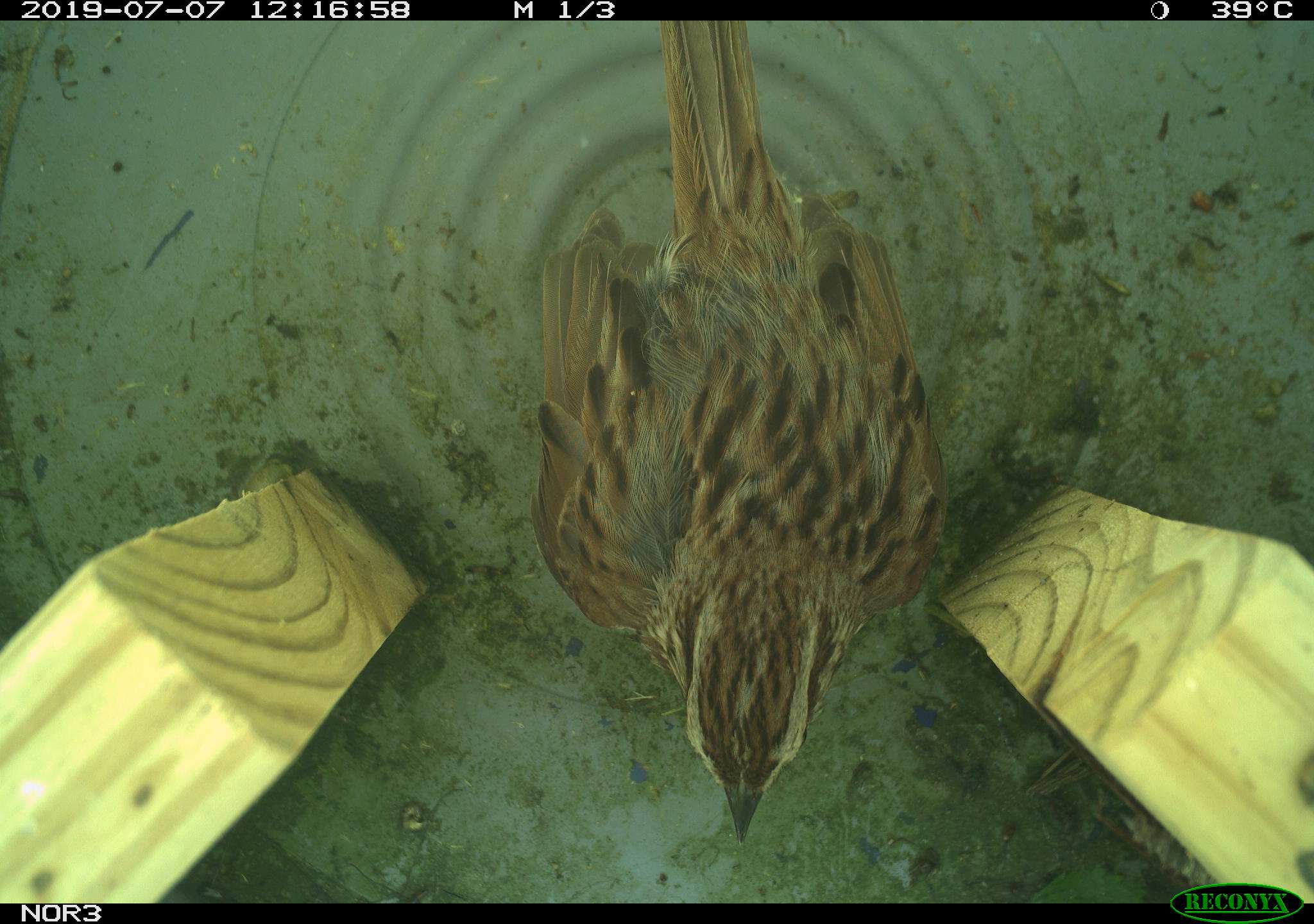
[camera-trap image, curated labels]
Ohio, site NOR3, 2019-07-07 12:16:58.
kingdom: Animalia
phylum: Chordata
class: Aves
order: Passeriformes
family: Passerellidae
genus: Melospiza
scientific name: Melospiza melodia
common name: song sparrow